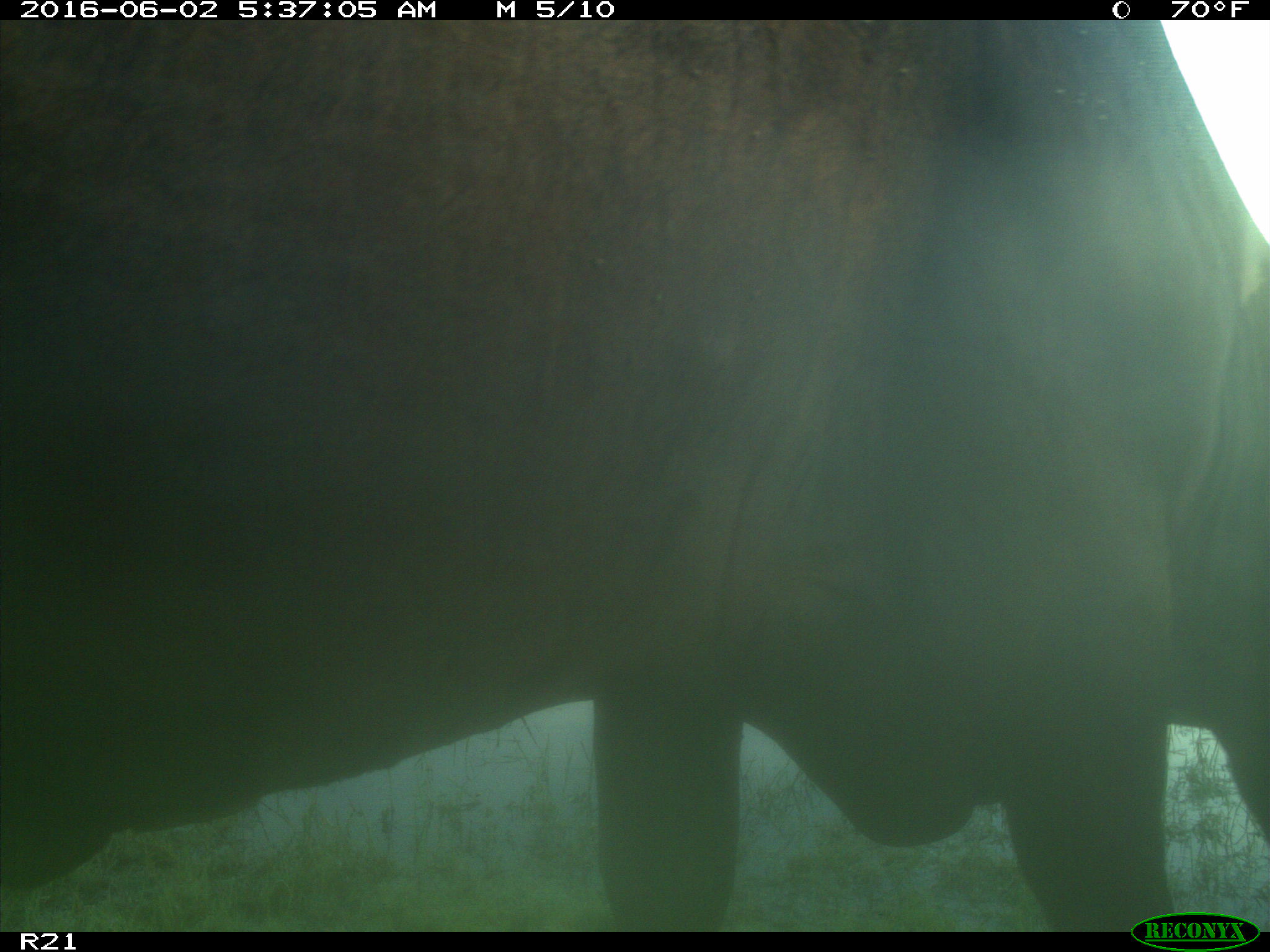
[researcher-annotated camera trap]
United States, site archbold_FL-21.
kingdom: Animalia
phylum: Chordata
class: Mammalia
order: Artiodactyla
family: Bovidae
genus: Bos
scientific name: Bos taurus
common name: domestic cow